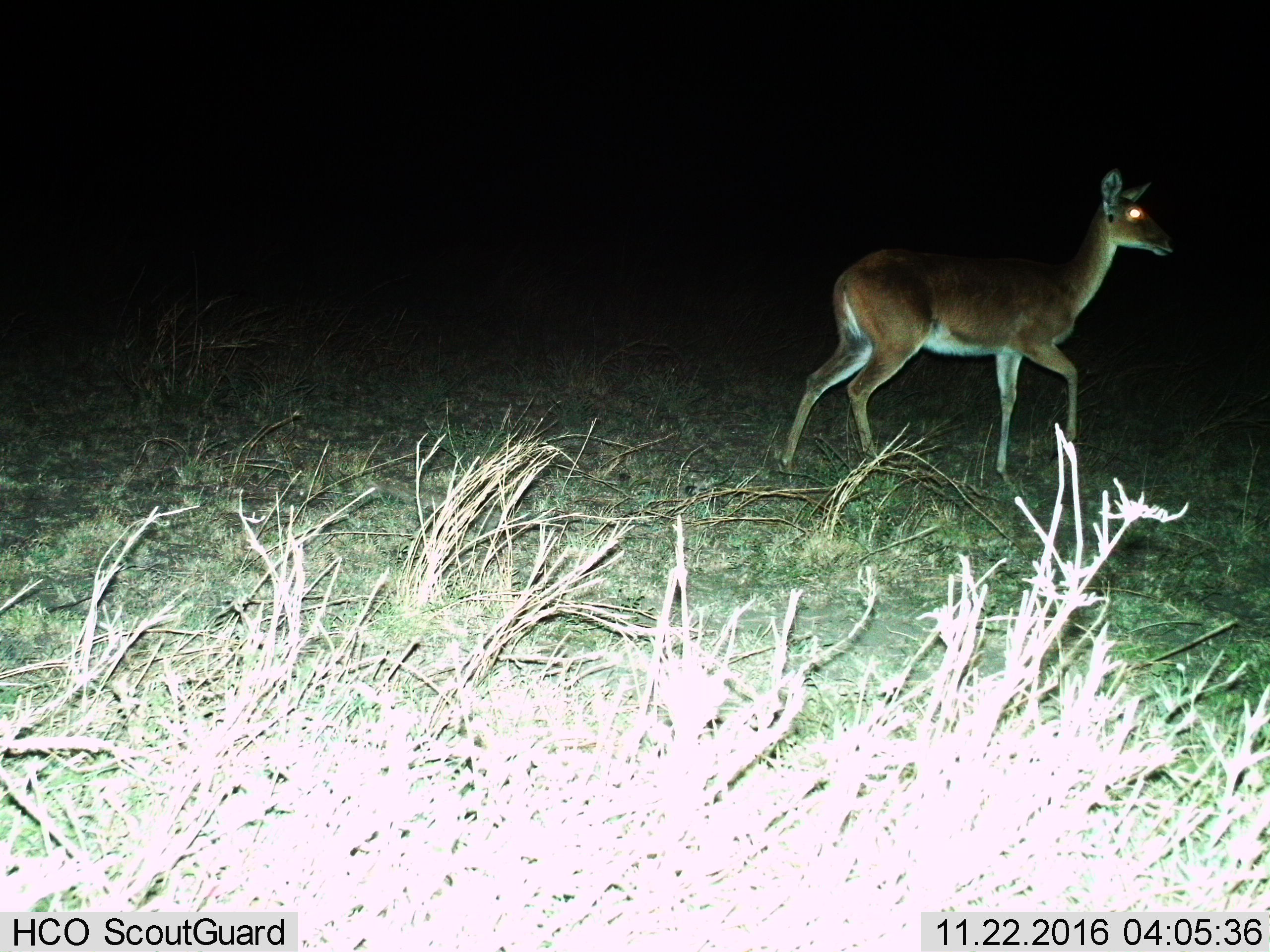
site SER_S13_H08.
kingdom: Animalia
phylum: Chordata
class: Mammalia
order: Artiodactyla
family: Bovidae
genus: Redunca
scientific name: Redunca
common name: reedbuck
Reedbuck (Redunca), count 1. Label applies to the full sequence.